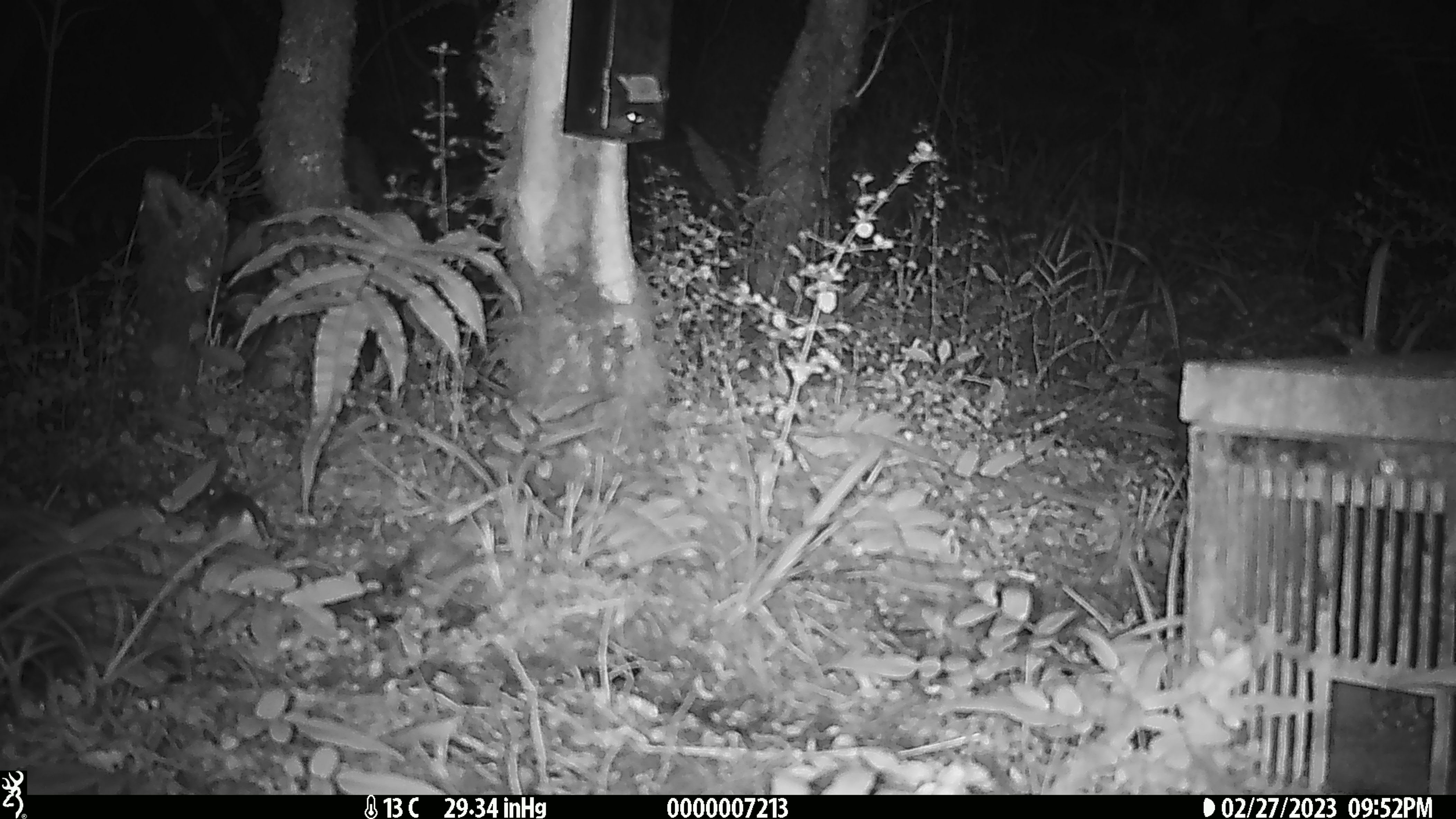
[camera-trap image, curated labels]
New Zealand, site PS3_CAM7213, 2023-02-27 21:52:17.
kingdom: Animalia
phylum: Chordata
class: Mammalia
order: Rodentia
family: Muridae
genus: Mus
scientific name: Mus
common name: mouse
Mouse (Mus).